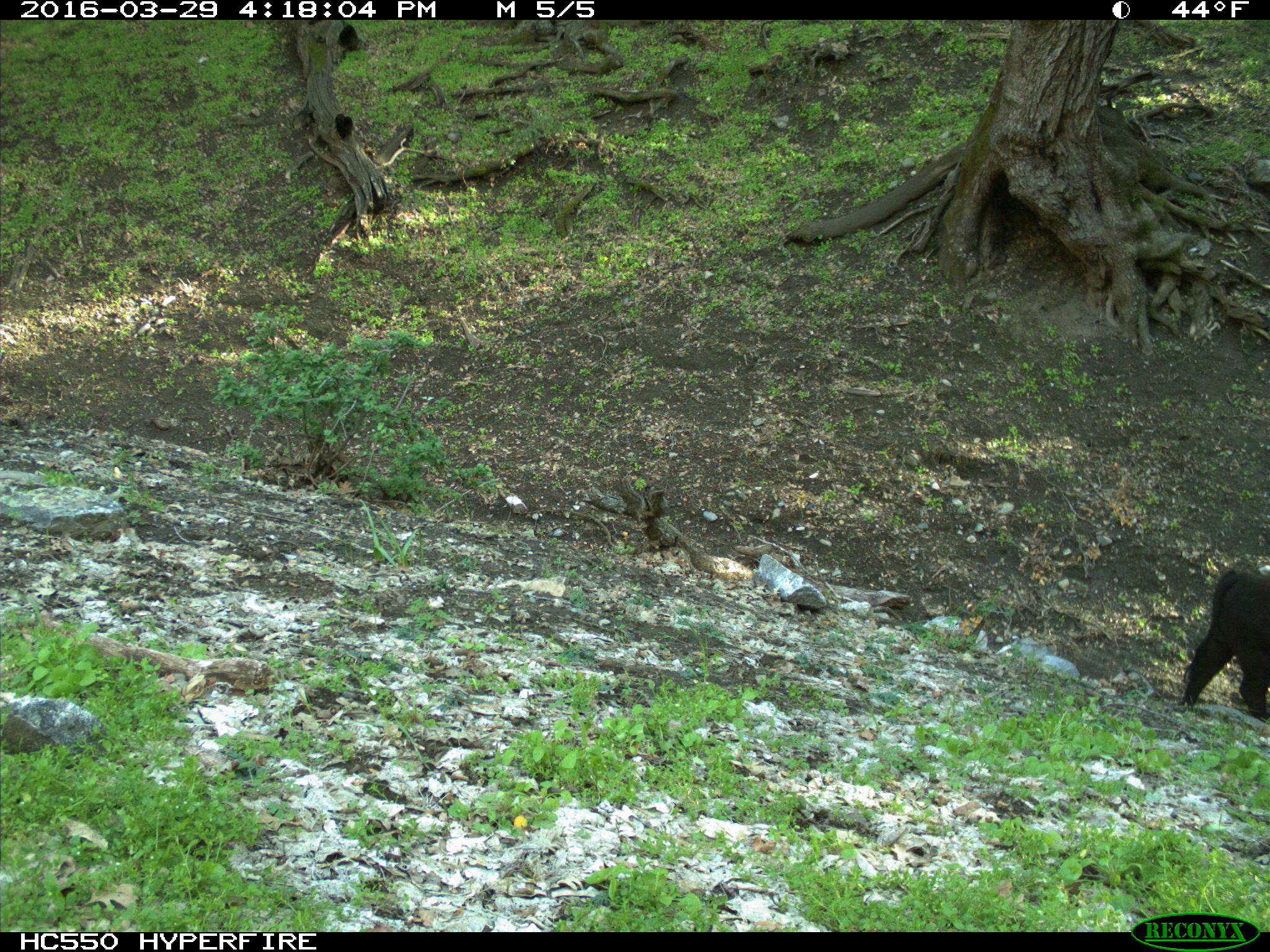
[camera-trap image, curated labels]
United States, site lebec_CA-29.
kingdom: Animalia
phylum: Chordata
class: Mammalia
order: Artiodactyla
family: Bovidae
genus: Bos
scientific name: Bos taurus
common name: domestic cow